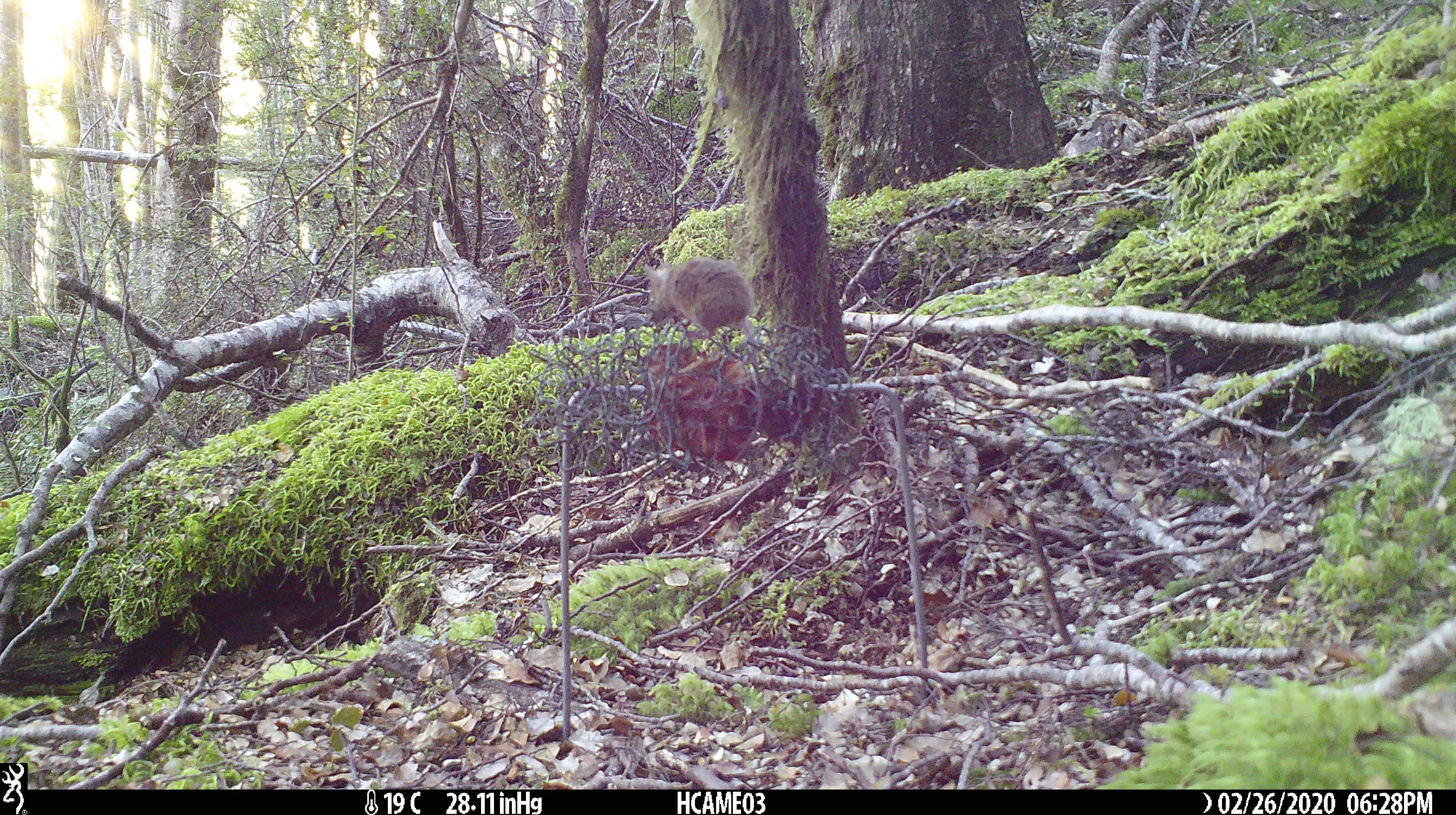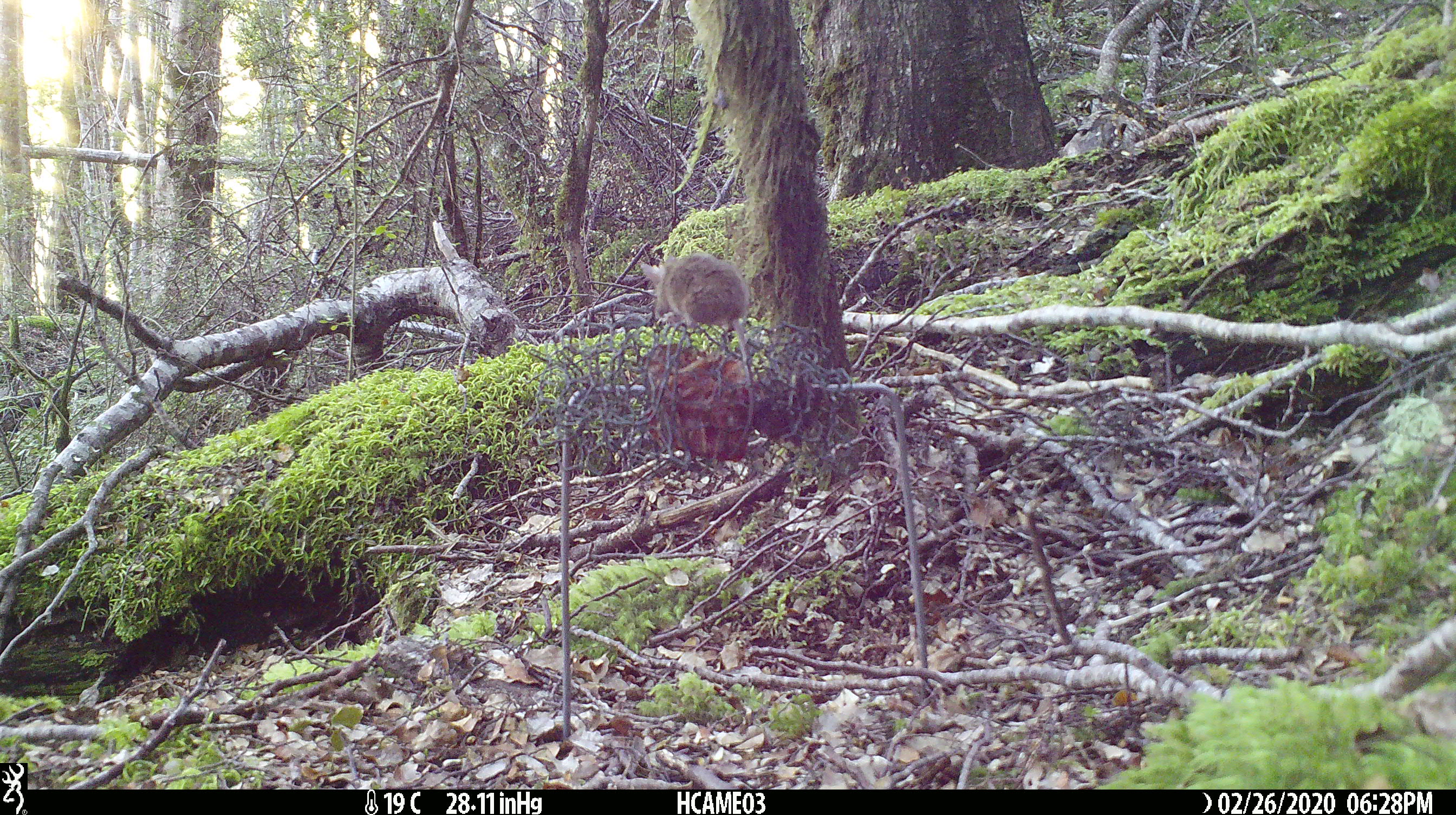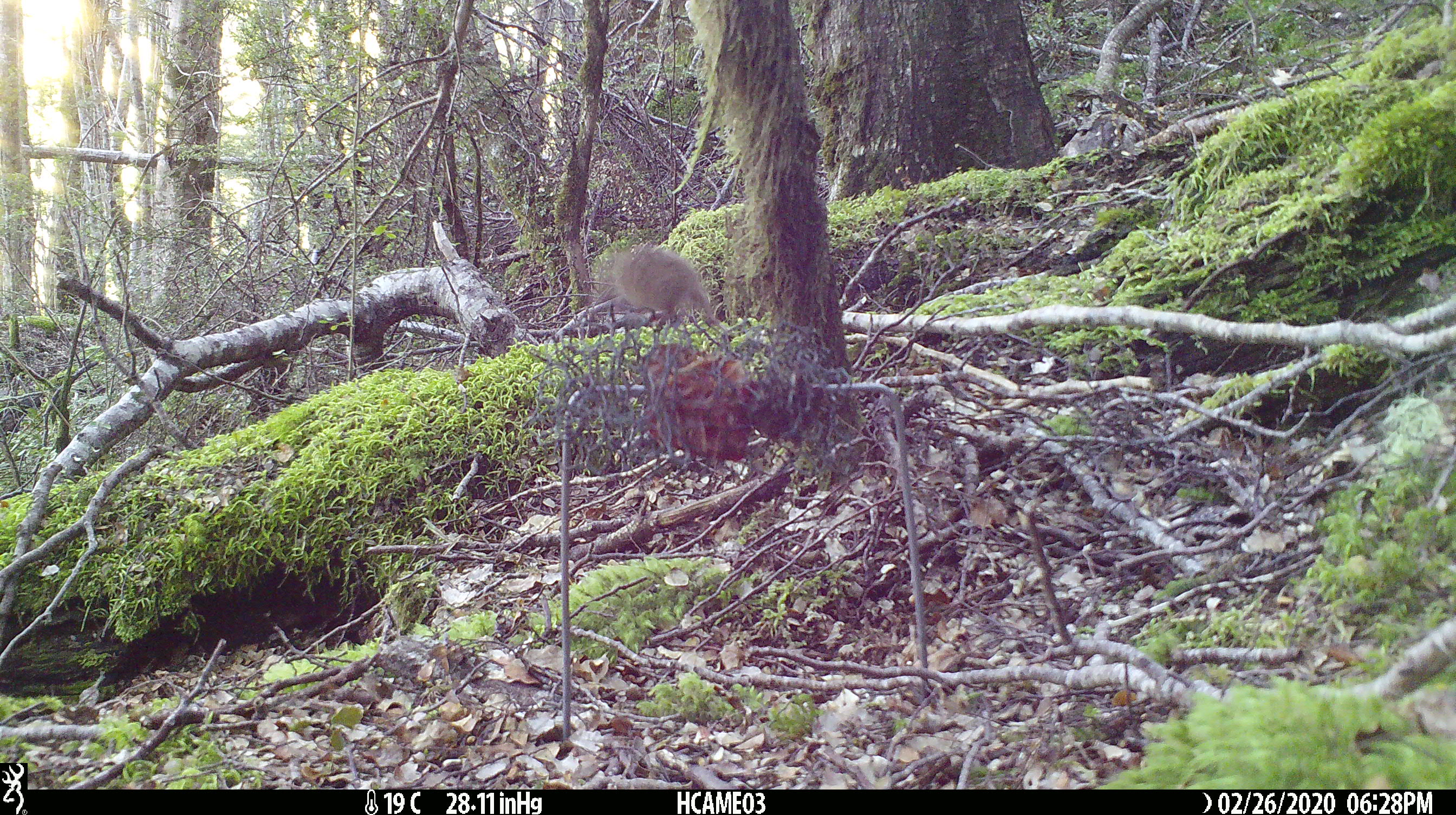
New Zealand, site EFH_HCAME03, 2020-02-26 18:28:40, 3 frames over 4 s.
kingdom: Animalia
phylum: Chordata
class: Mammalia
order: Rodentia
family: Muridae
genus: Mus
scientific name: Mus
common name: mouse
Mouse (Mus).